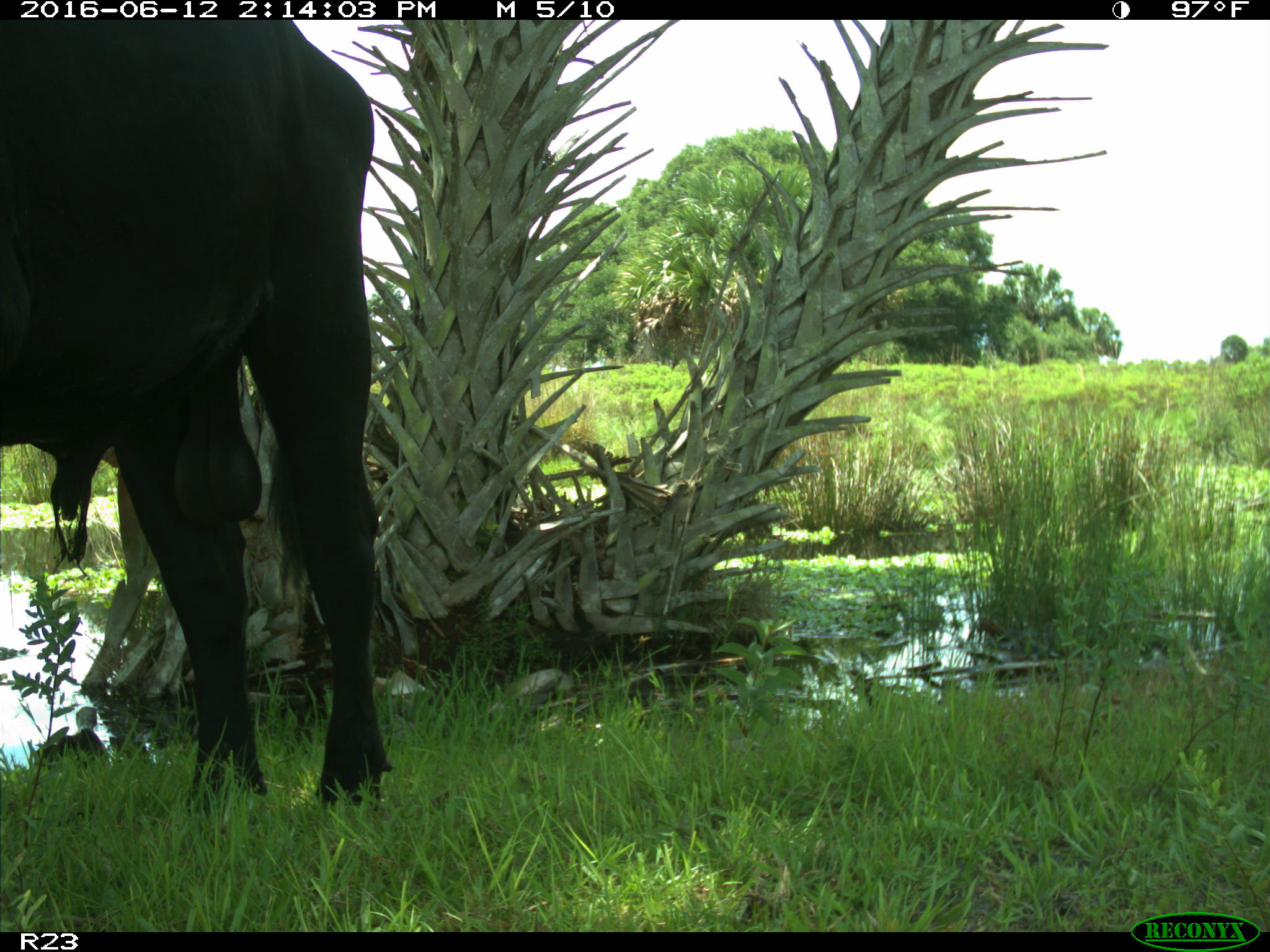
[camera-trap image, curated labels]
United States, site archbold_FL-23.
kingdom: Animalia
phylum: Chordata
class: Mammalia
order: Artiodactyla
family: Bovidae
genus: Bos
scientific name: Bos taurus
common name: domestic cow